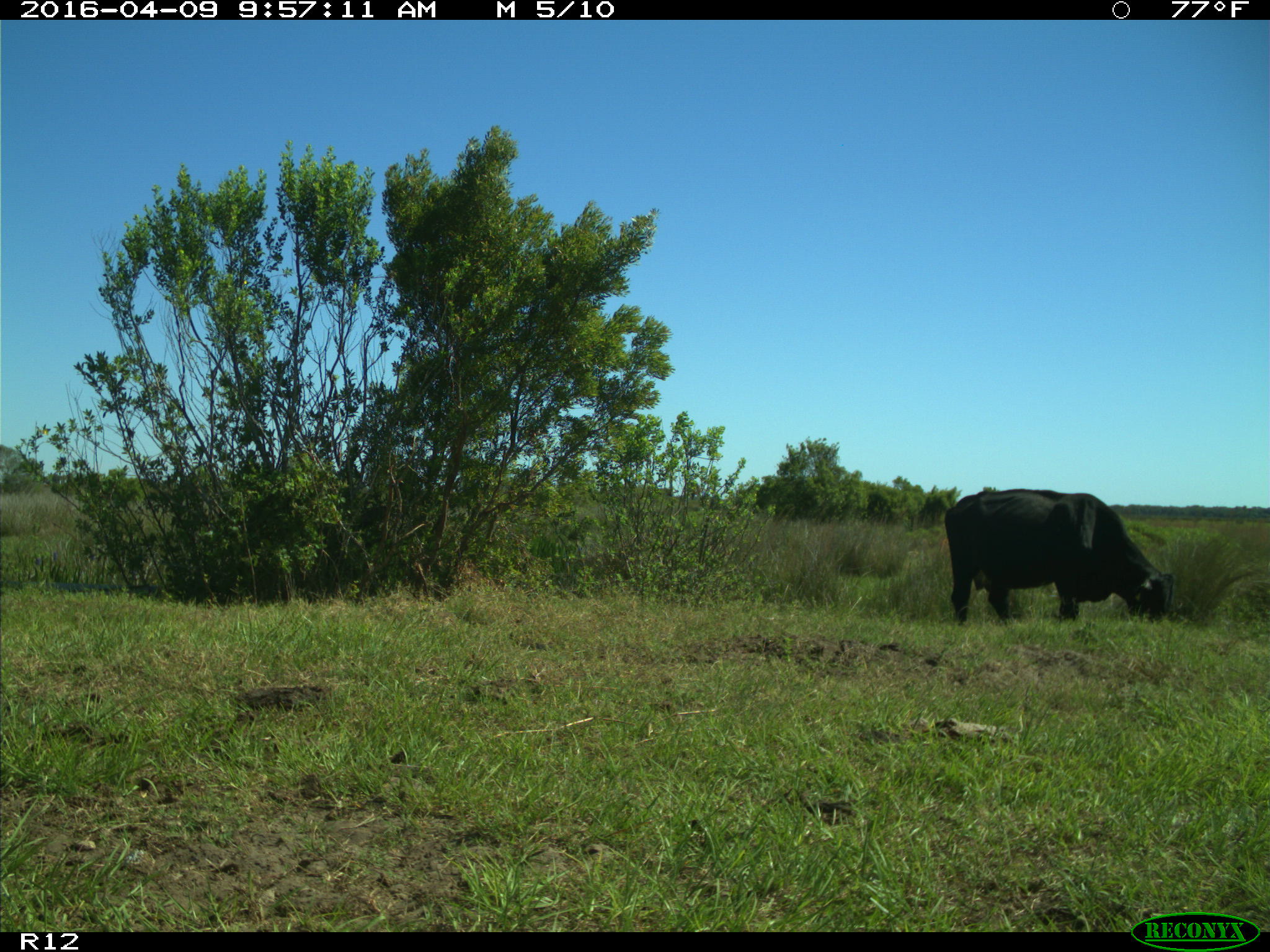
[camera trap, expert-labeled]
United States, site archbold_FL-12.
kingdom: Animalia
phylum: Chordata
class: Mammalia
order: Artiodactyla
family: Bovidae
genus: Bos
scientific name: Bos taurus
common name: domestic cow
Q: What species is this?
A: Bos taurus (domestic cow).